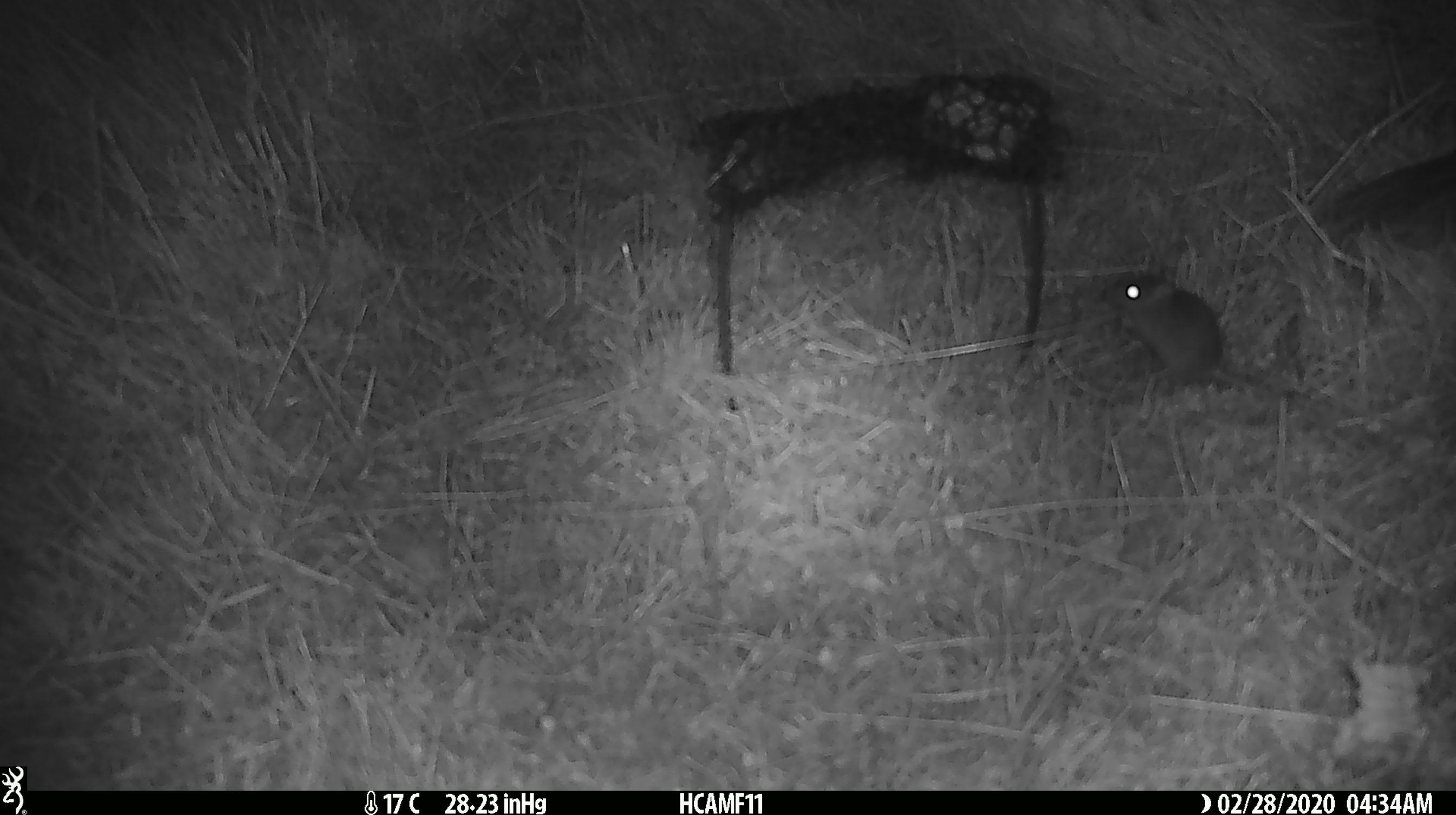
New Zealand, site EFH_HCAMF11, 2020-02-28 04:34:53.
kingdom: Animalia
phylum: Chordata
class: Mammalia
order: Rodentia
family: Muridae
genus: Mus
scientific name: Mus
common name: mouse